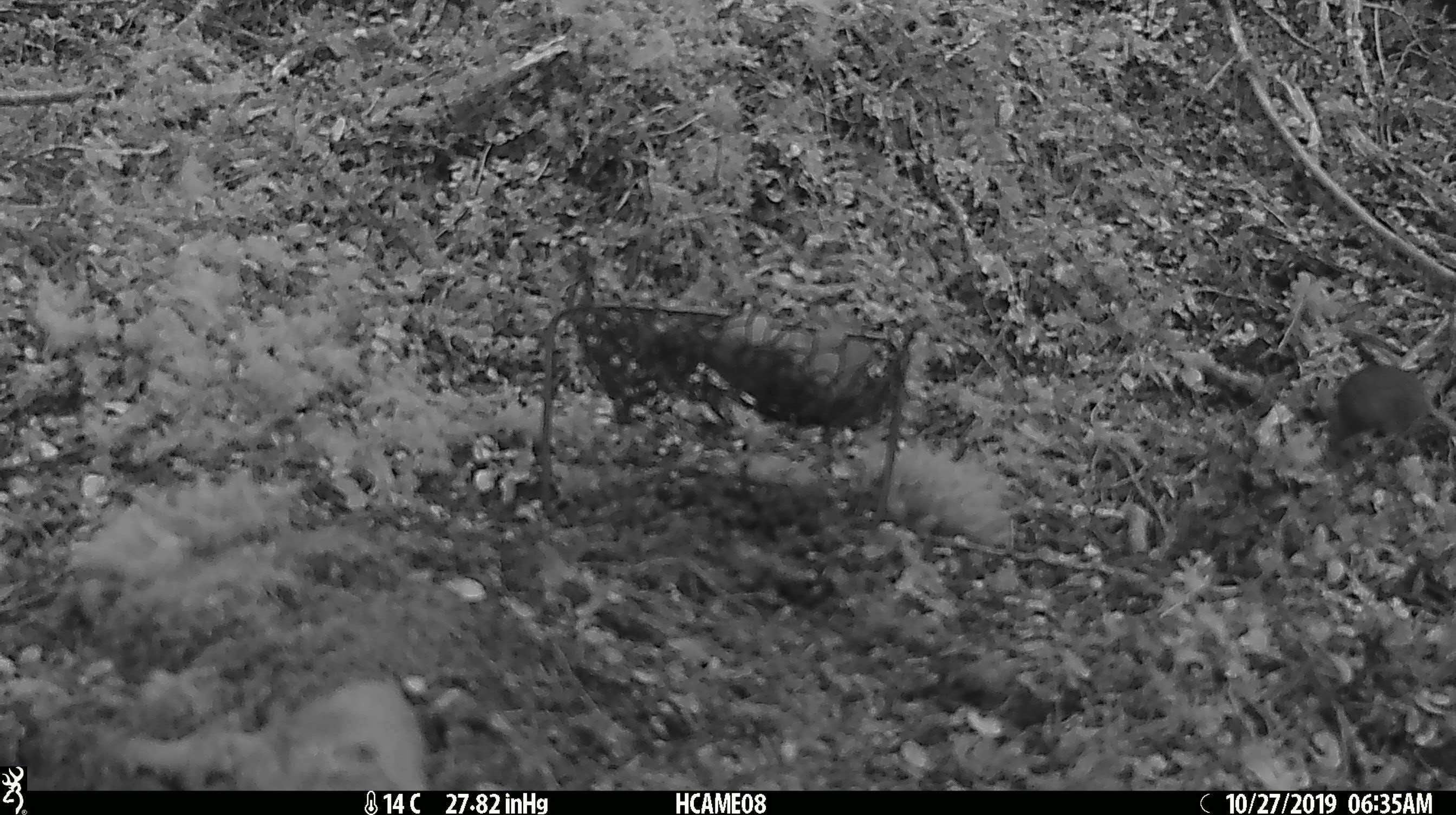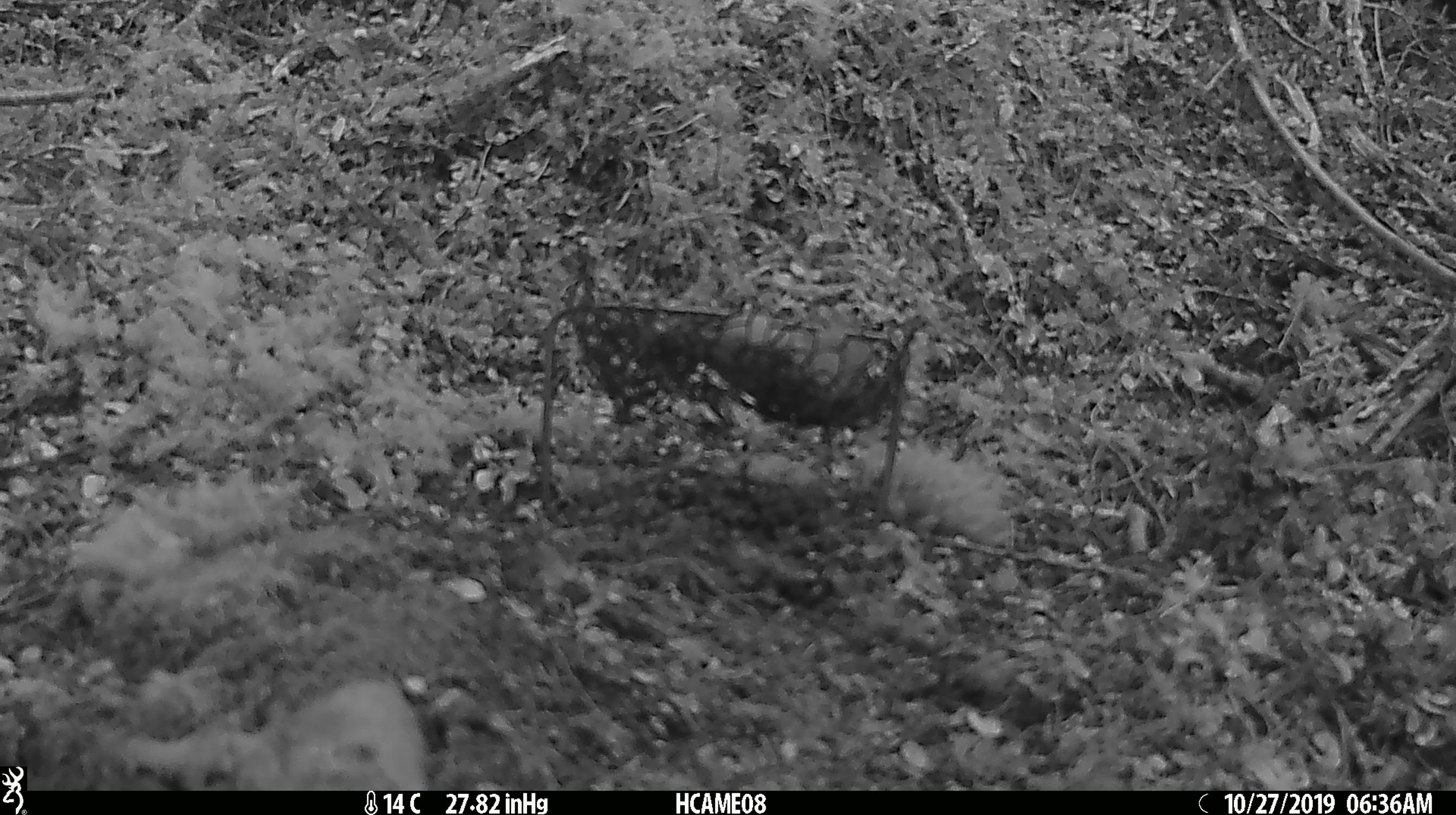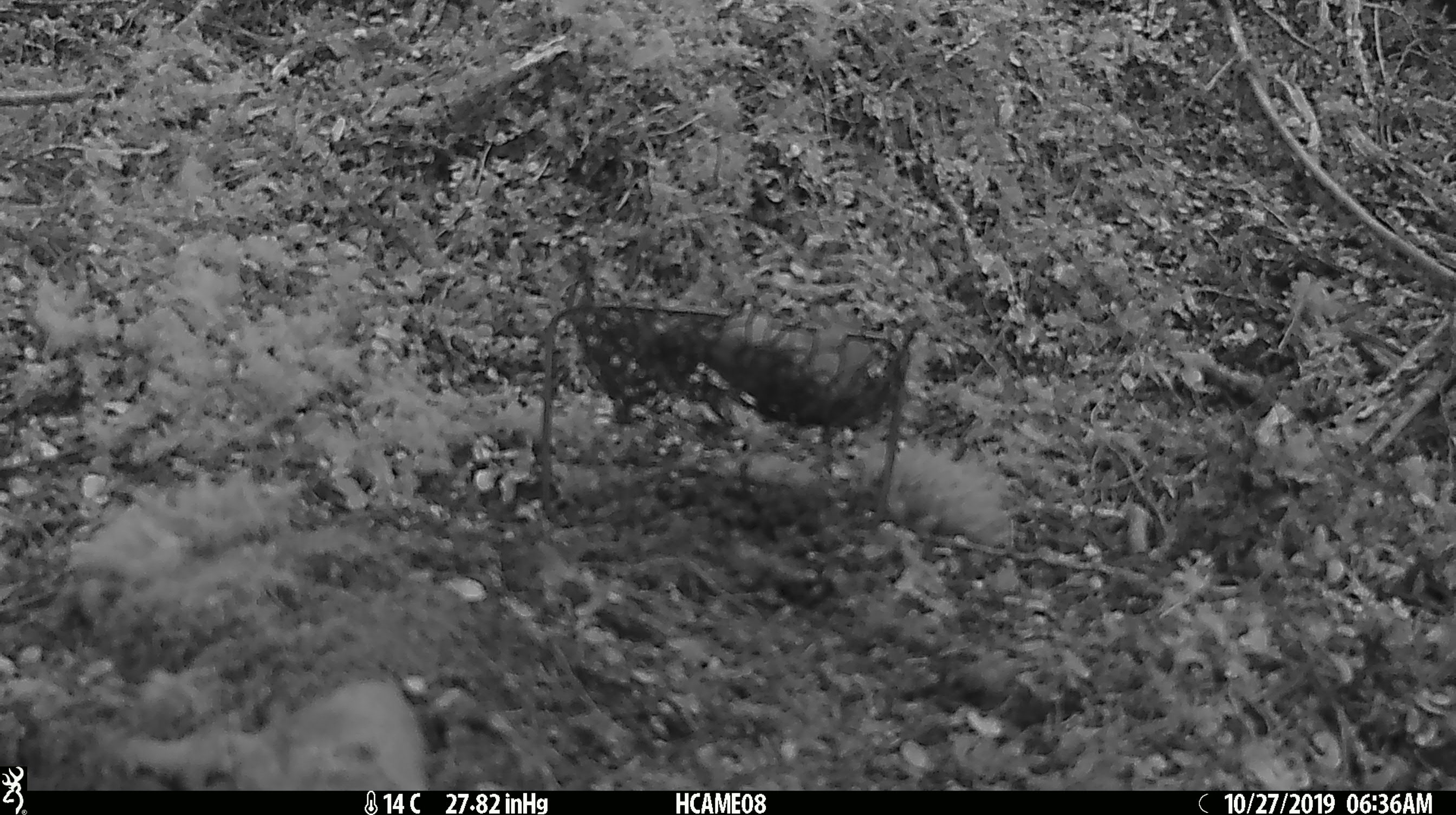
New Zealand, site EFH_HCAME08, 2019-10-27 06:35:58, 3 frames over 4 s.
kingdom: Animalia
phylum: Chordata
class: Mammalia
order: Rodentia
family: Muridae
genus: Mus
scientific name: Mus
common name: mouse